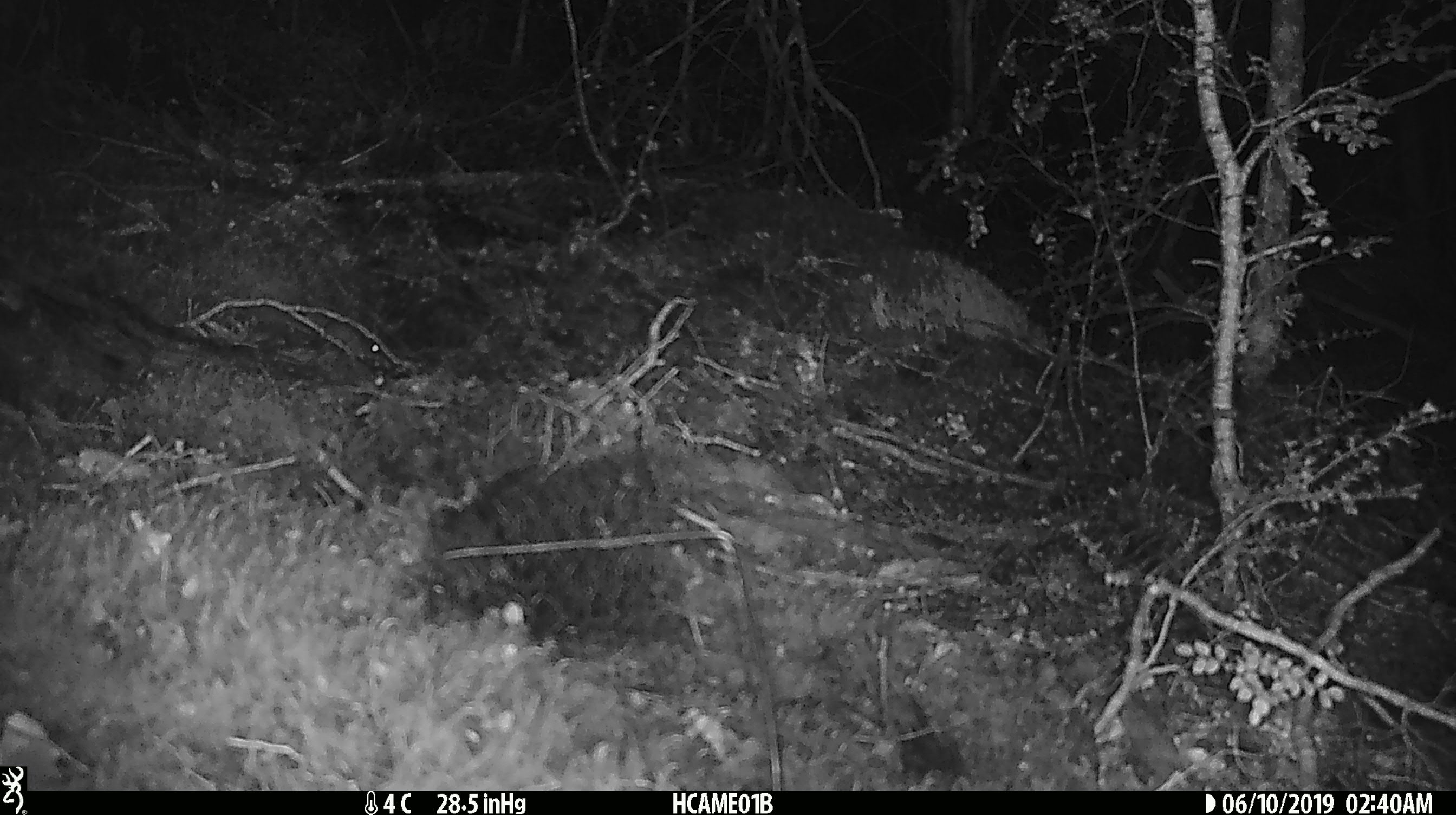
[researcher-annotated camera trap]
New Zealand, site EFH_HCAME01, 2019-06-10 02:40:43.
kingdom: Animalia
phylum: Chordata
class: Mammalia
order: Rodentia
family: Muridae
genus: Mus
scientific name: Mus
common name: mouse